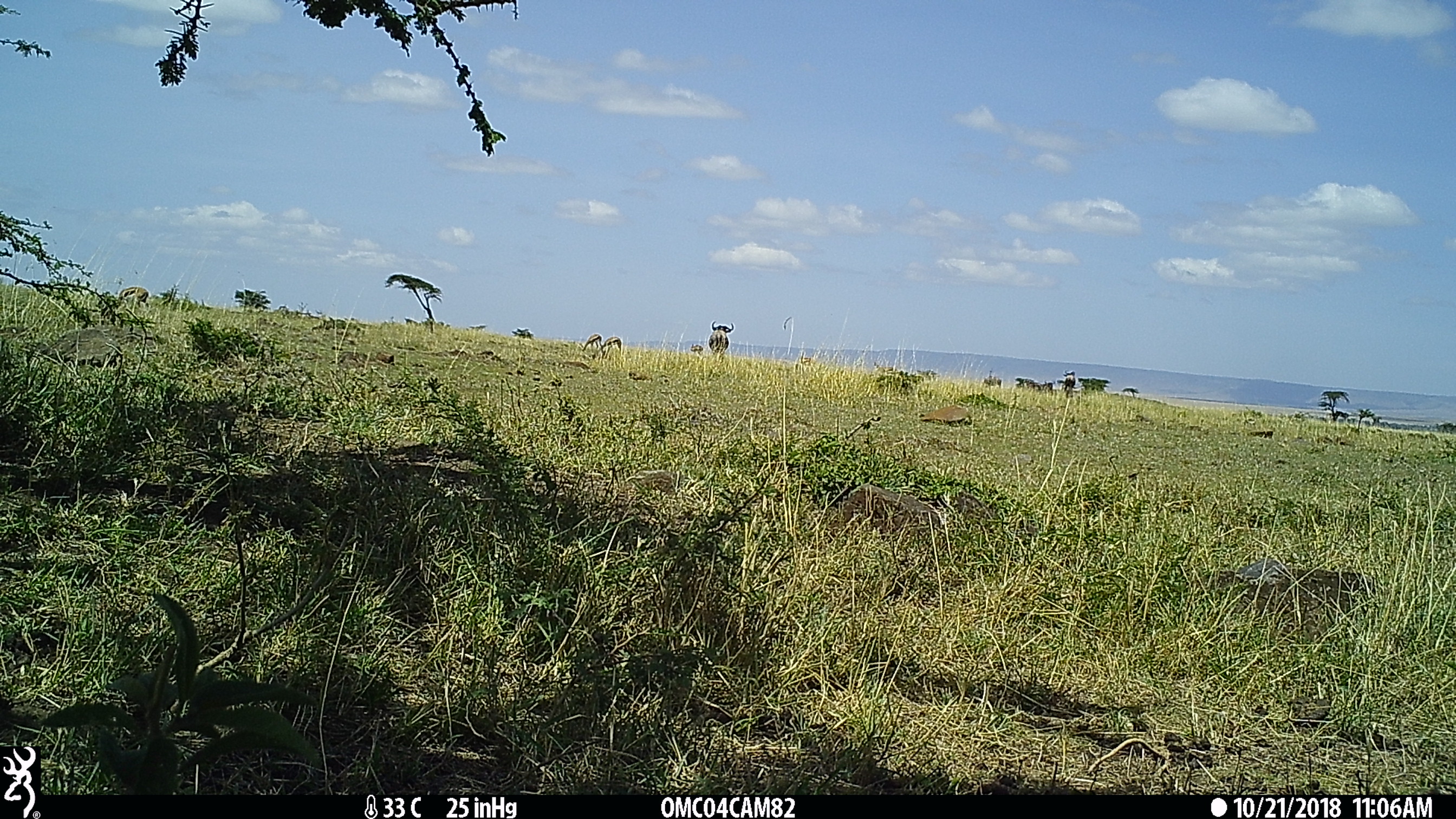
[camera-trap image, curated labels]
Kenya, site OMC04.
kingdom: Animalia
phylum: Chordata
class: Mammalia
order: Artiodactyla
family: Bovidae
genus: Connochaetes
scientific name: Connochaetes taurinus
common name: blue wildebeest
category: wildebeest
Wildebeest (blue wildebeest) (Connochaetes taurinus).